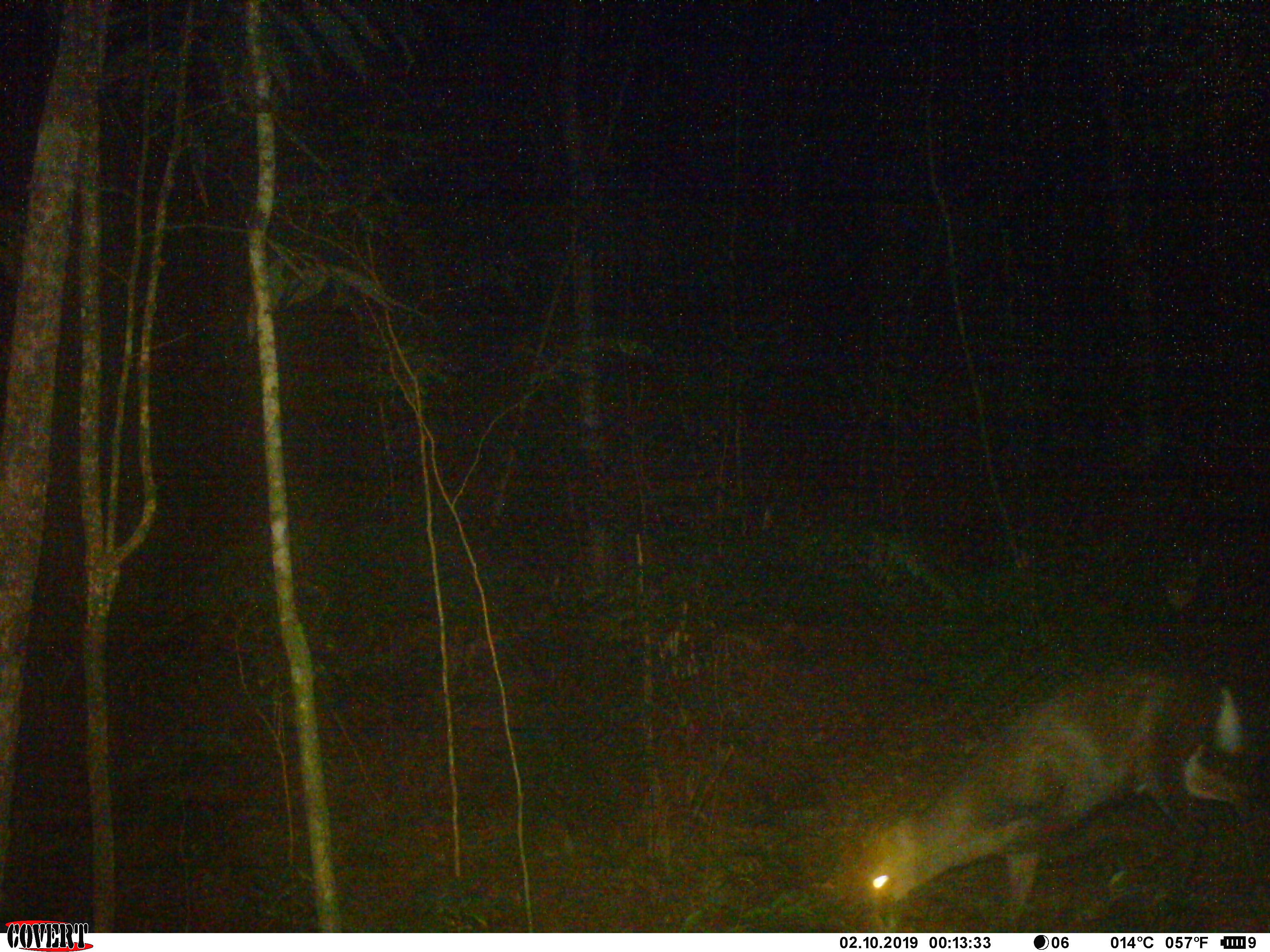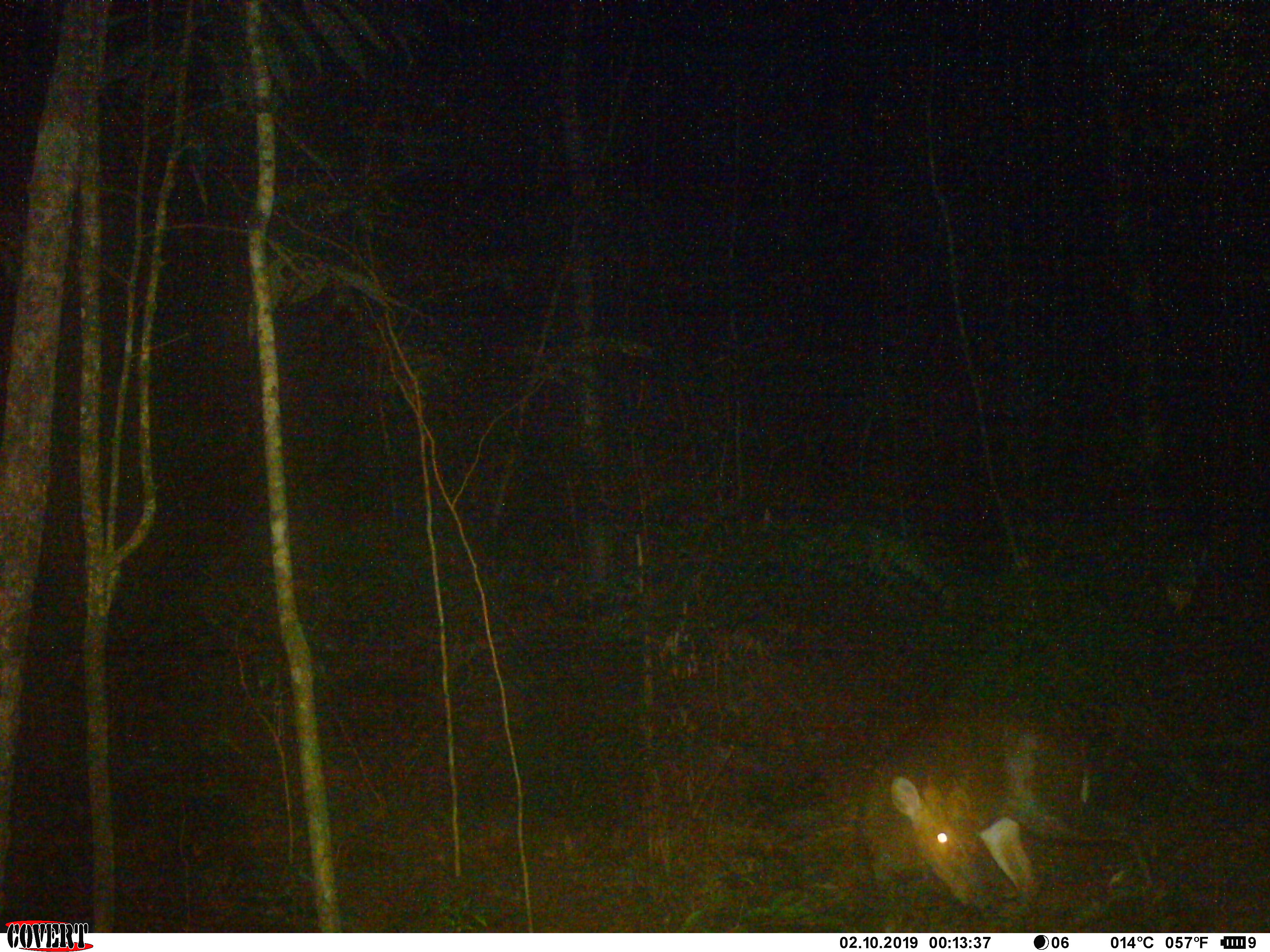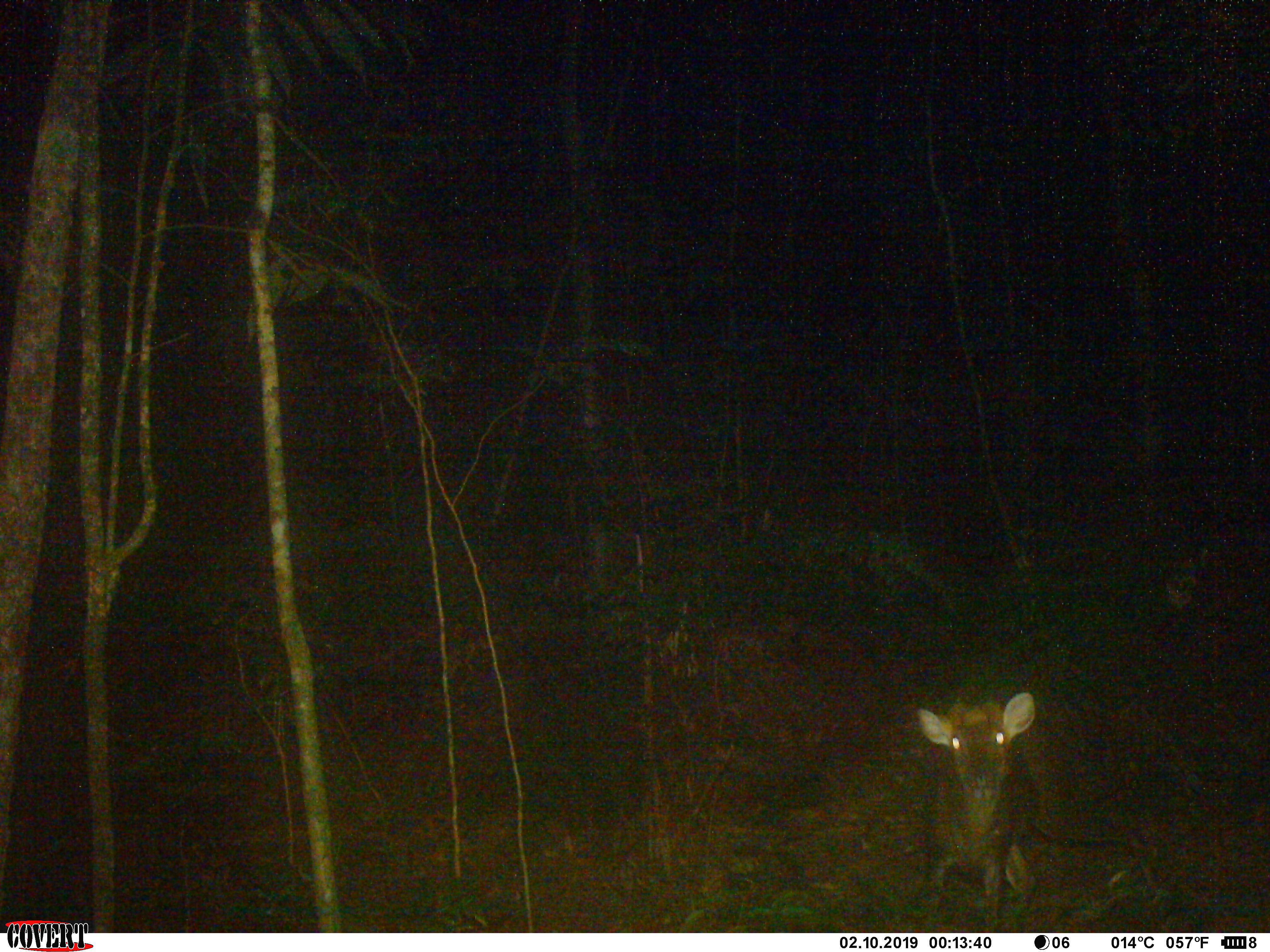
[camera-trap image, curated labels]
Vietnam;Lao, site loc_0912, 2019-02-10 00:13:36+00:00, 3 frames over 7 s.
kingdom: Animalia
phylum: Chordata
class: Mammalia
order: Artiodactyla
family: Cervidae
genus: Muntiacus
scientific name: Muntiacus rooseveltorum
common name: roosevelt's muntjac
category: roosevelts muntjac group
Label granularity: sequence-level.